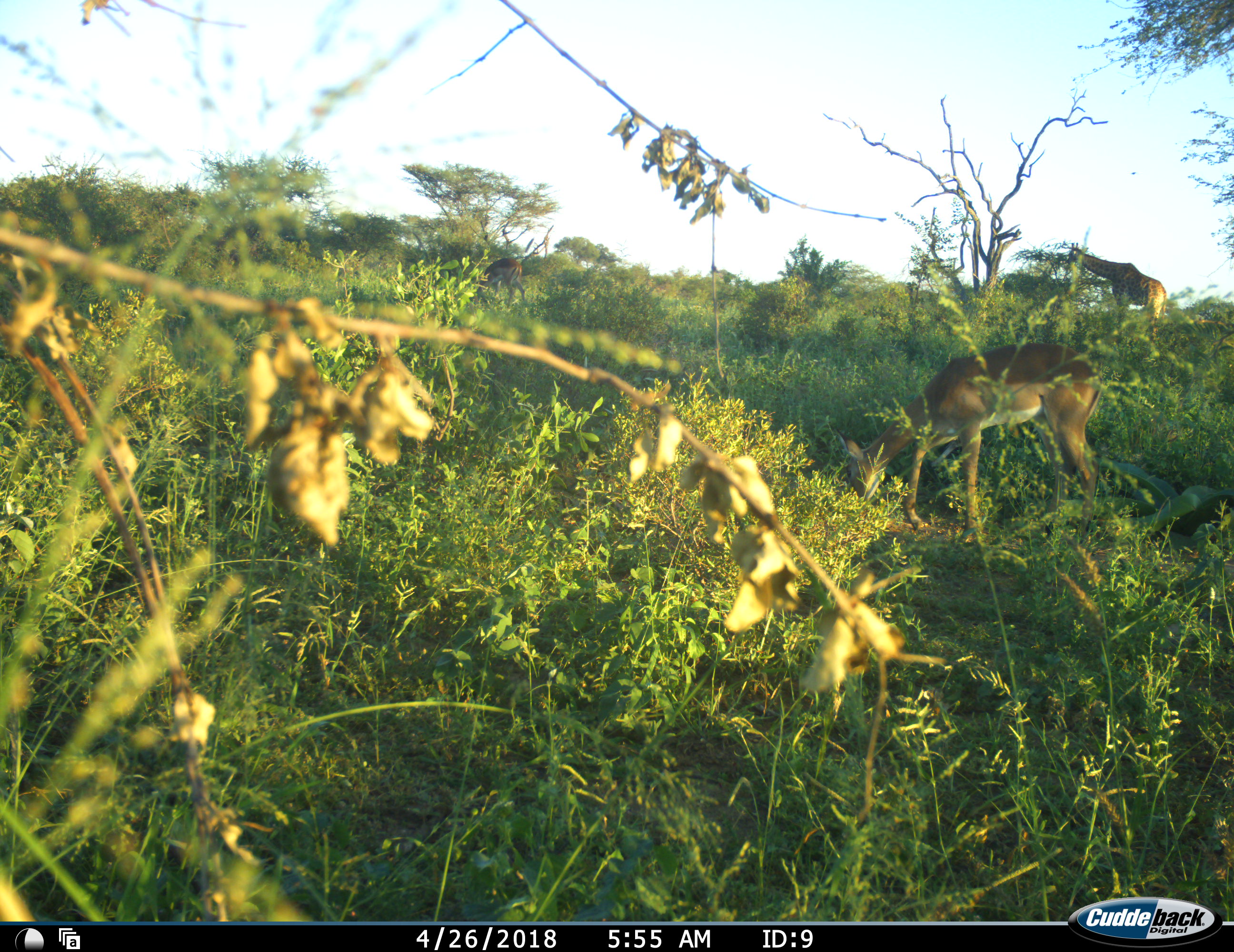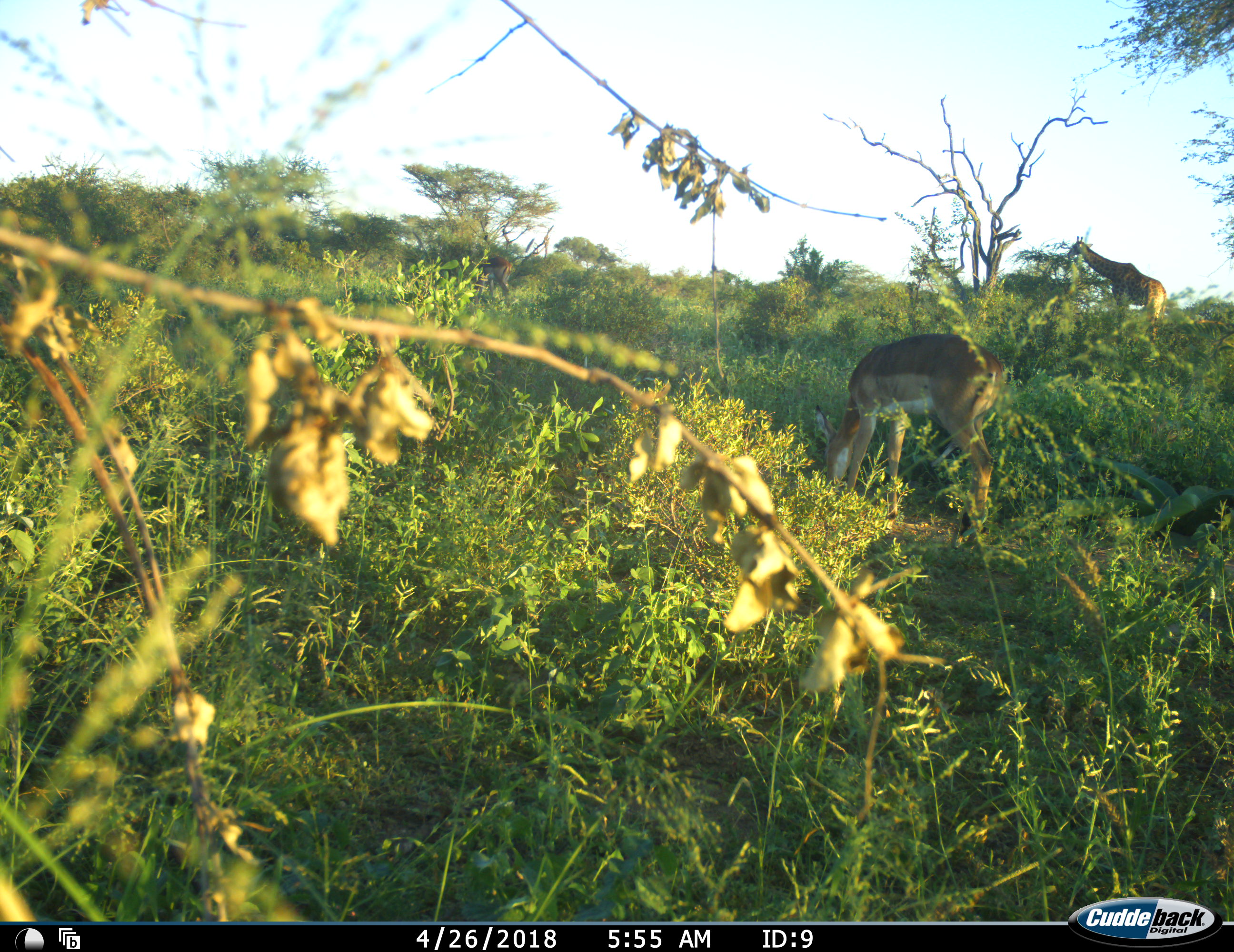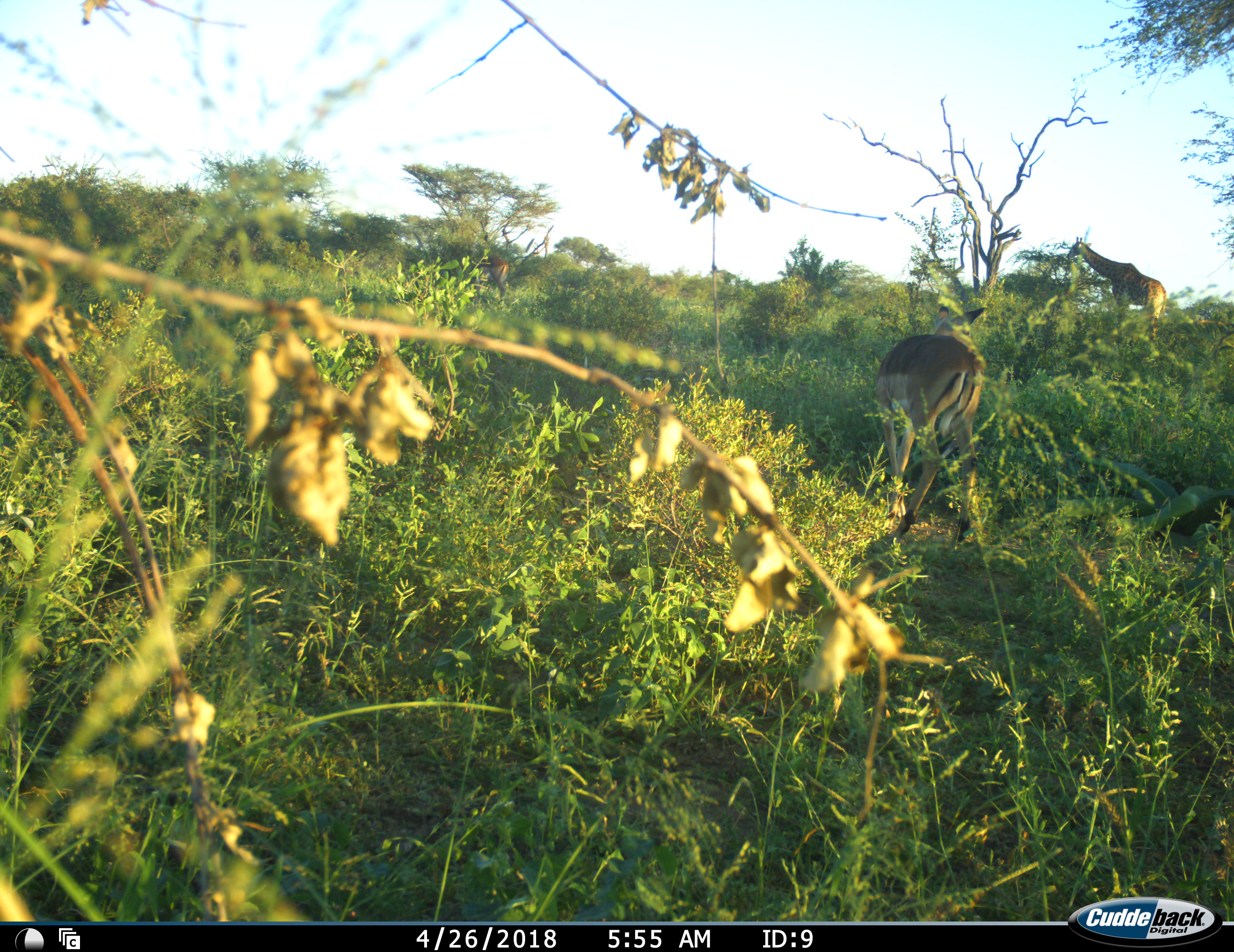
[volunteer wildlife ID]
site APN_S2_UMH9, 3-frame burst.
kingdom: Animalia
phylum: Chordata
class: Mammalia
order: Artiodactyla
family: Giraffidae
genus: Giraffa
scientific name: Giraffa camelopardalis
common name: giraffe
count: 1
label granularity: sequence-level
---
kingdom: Animalia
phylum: Chordata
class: Mammalia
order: Artiodactyla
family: Bovidae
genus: Aepyceros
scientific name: Aepyceros melampus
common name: impala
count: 2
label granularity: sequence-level